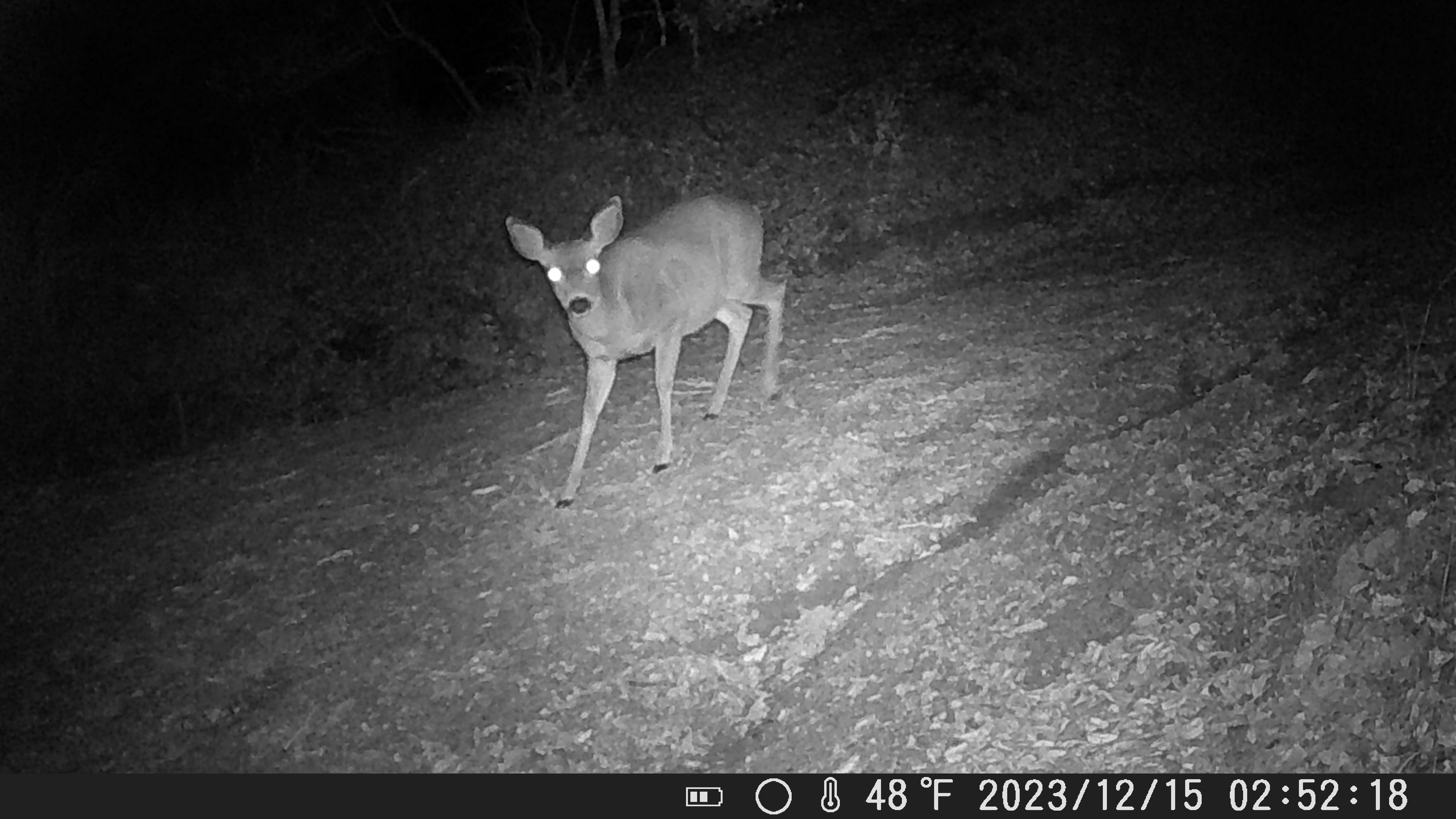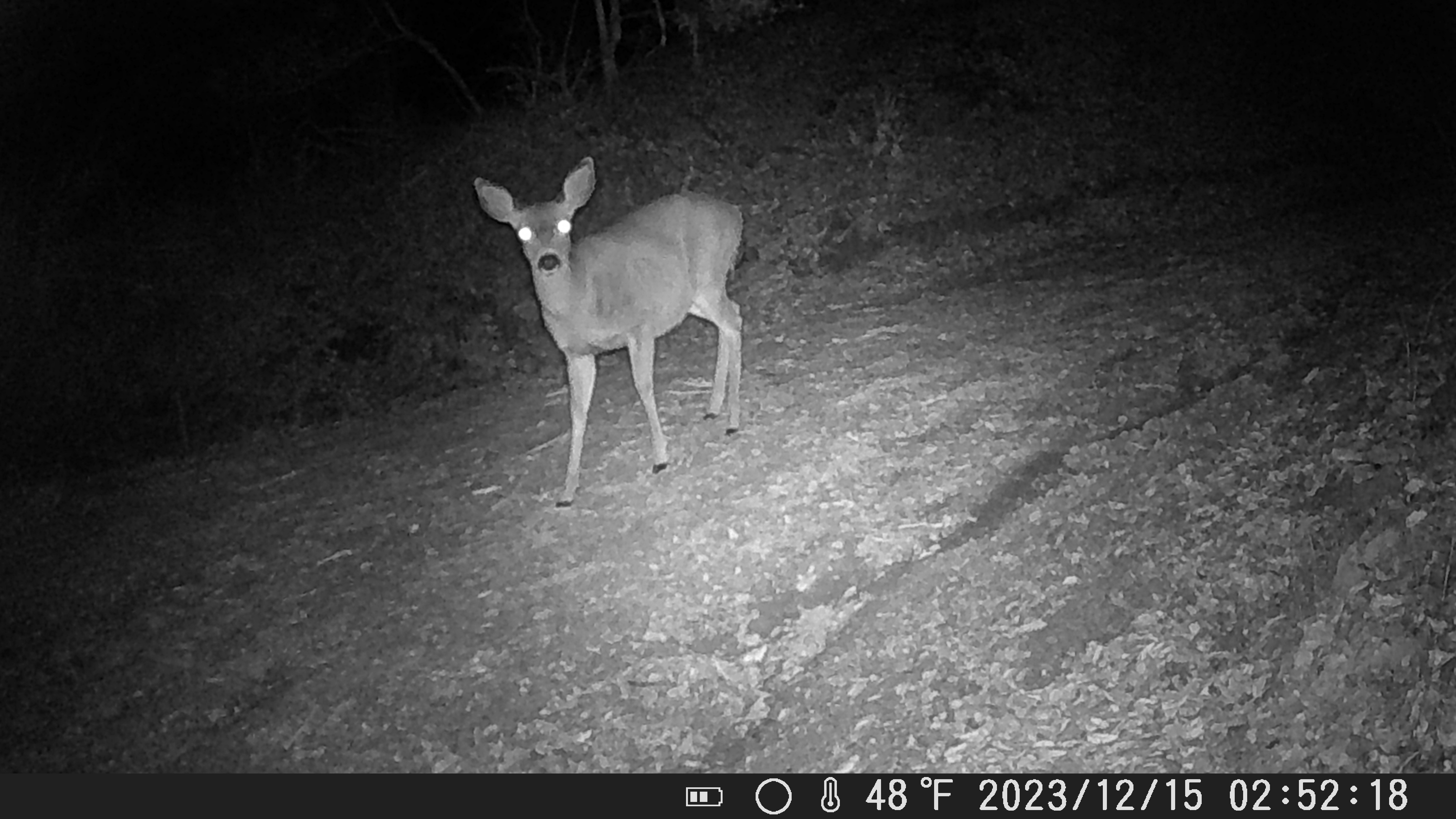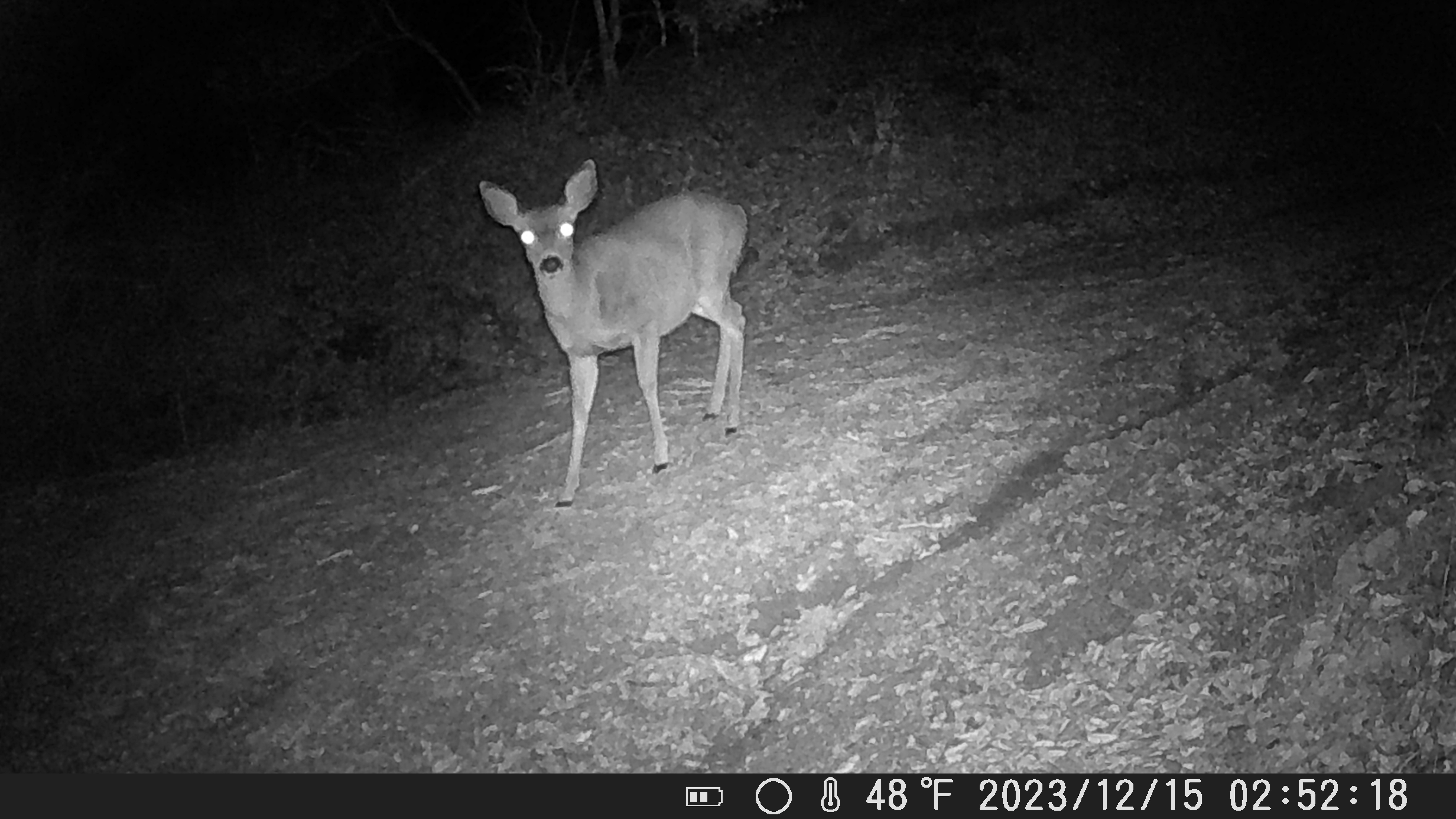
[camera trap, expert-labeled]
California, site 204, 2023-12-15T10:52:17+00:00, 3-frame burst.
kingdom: Animalia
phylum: Chordata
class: Mammalia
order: Artiodactyla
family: Cervidae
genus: Odocoileus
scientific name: Odocoileus hemionus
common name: mule deer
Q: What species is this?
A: Mule deer (Odocoileus hemionus).